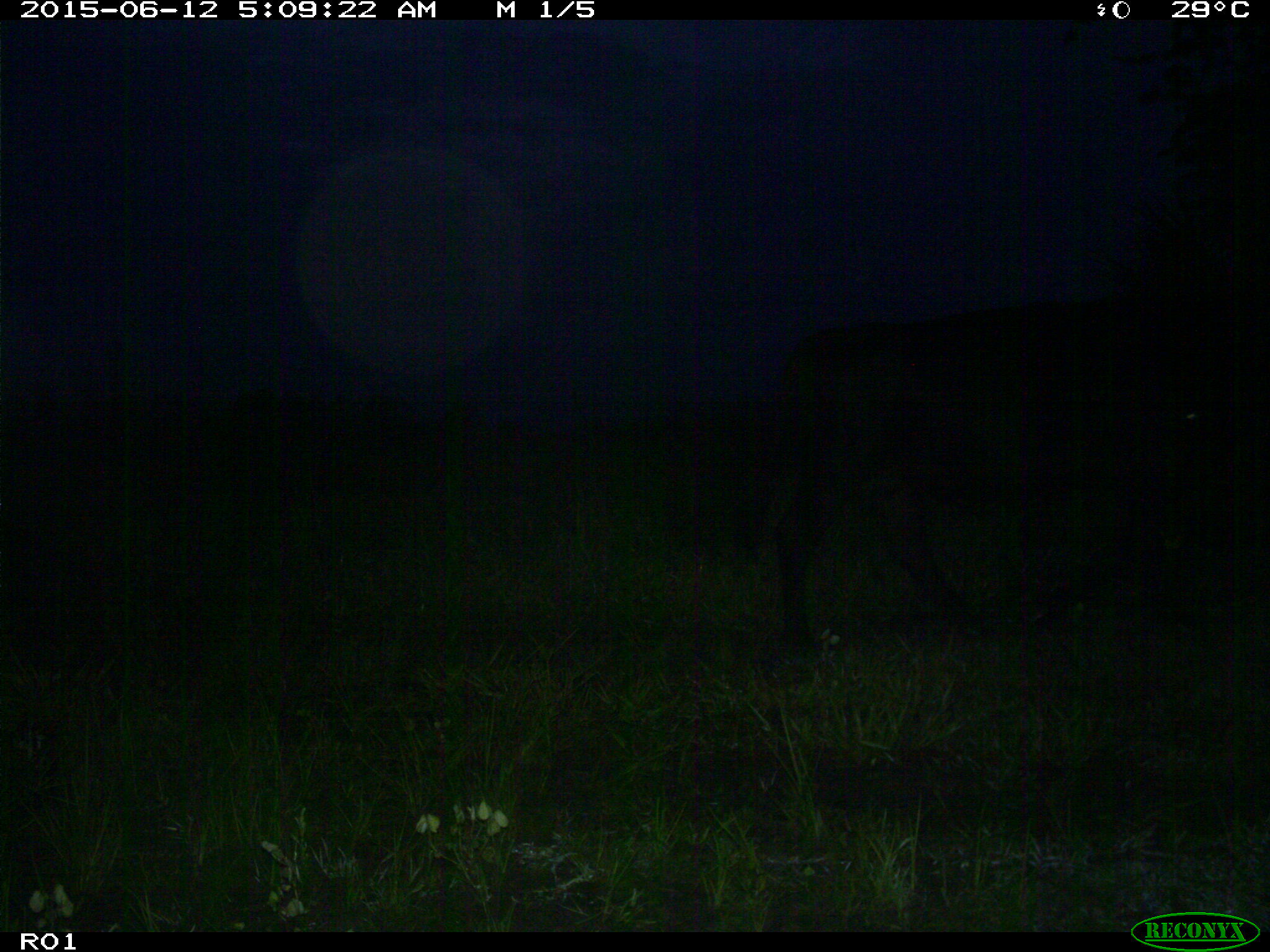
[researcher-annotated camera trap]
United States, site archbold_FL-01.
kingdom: Animalia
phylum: Chordata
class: Mammalia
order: Artiodactyla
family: Bovidae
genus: Bos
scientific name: Bos taurus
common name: domestic cow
Bos taurus (domestic cow).